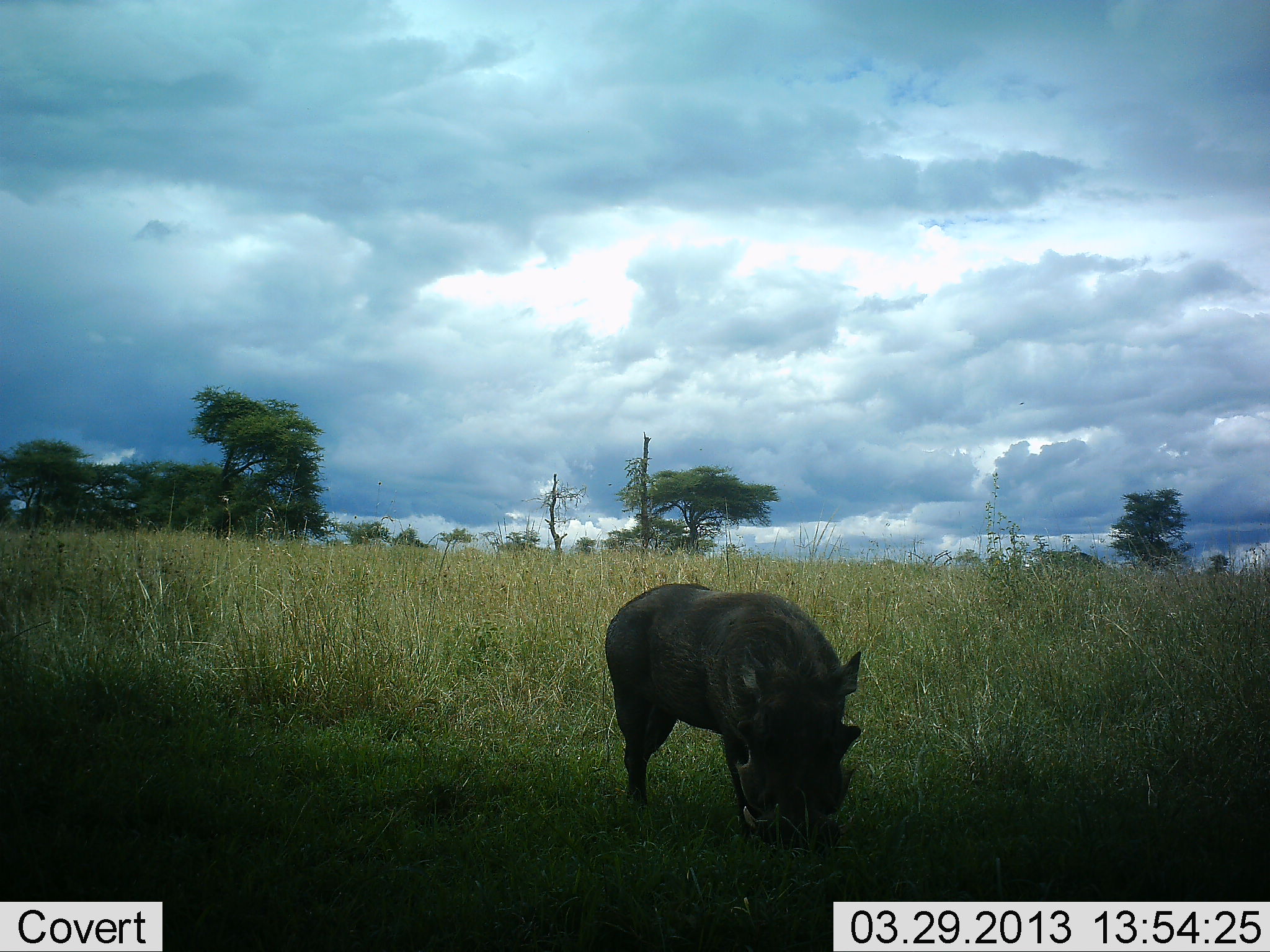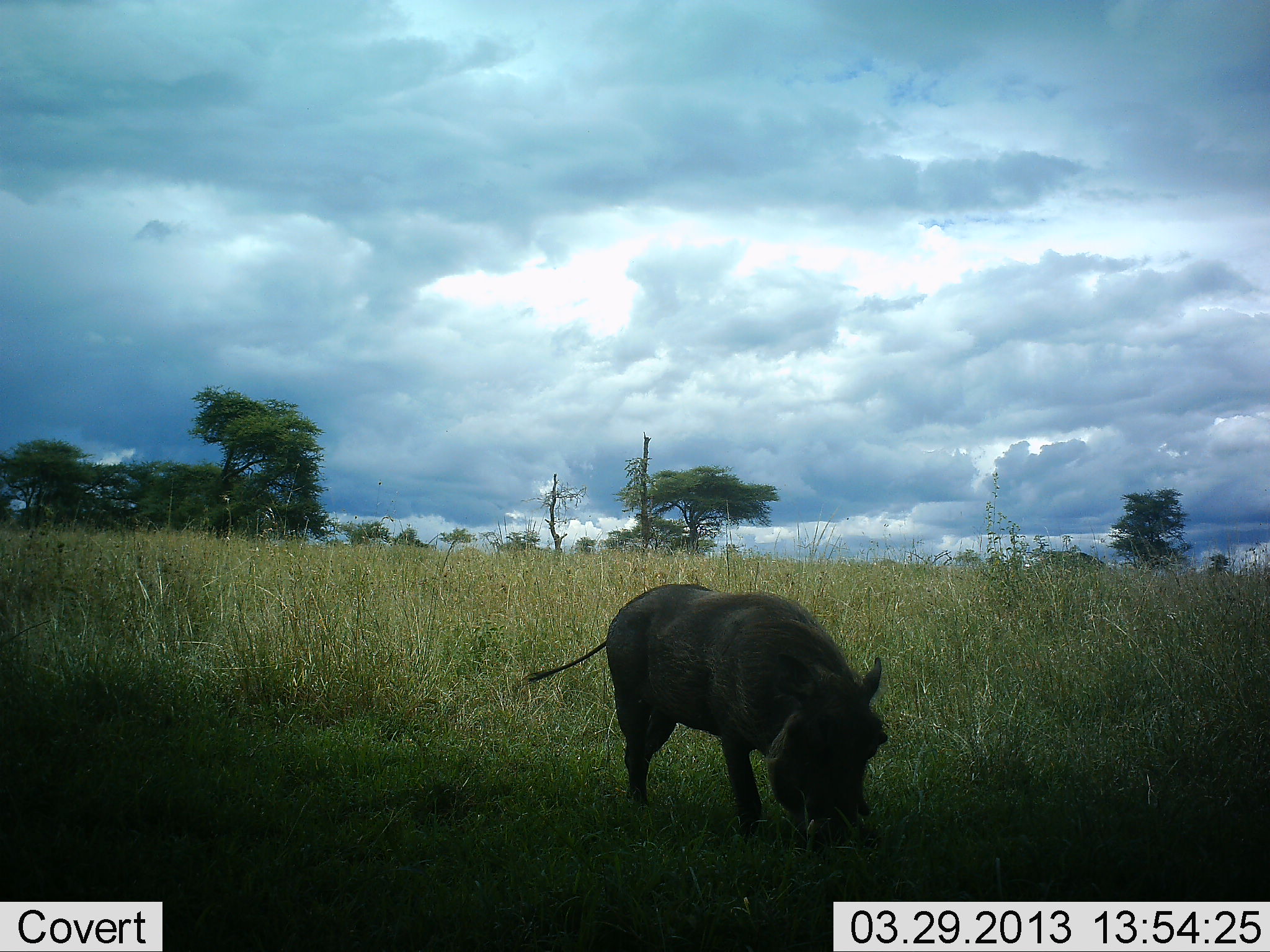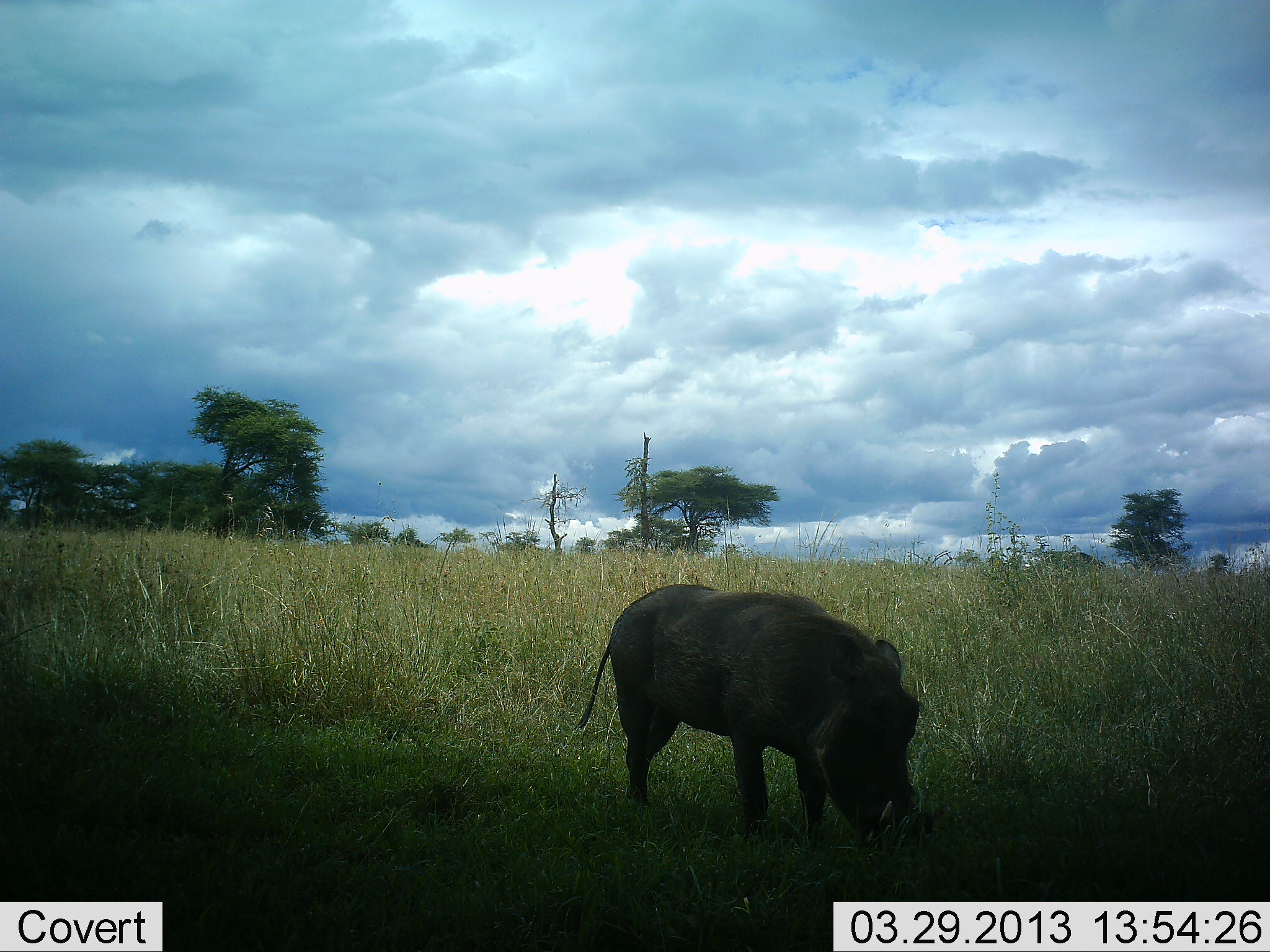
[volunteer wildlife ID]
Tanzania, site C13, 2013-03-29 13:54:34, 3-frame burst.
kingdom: Animalia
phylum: Chordata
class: Mammalia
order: Artiodactyla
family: Suidae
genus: Phacochoerus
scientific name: Phacochoerus africanus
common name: warthog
Warthog (Phacochoerus africanus), count 1. Behavior (volunteer vote fractions): standing 37%, resting 0%, moving 7%, interacting 0%. Young present (vote fraction): 0%. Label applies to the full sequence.